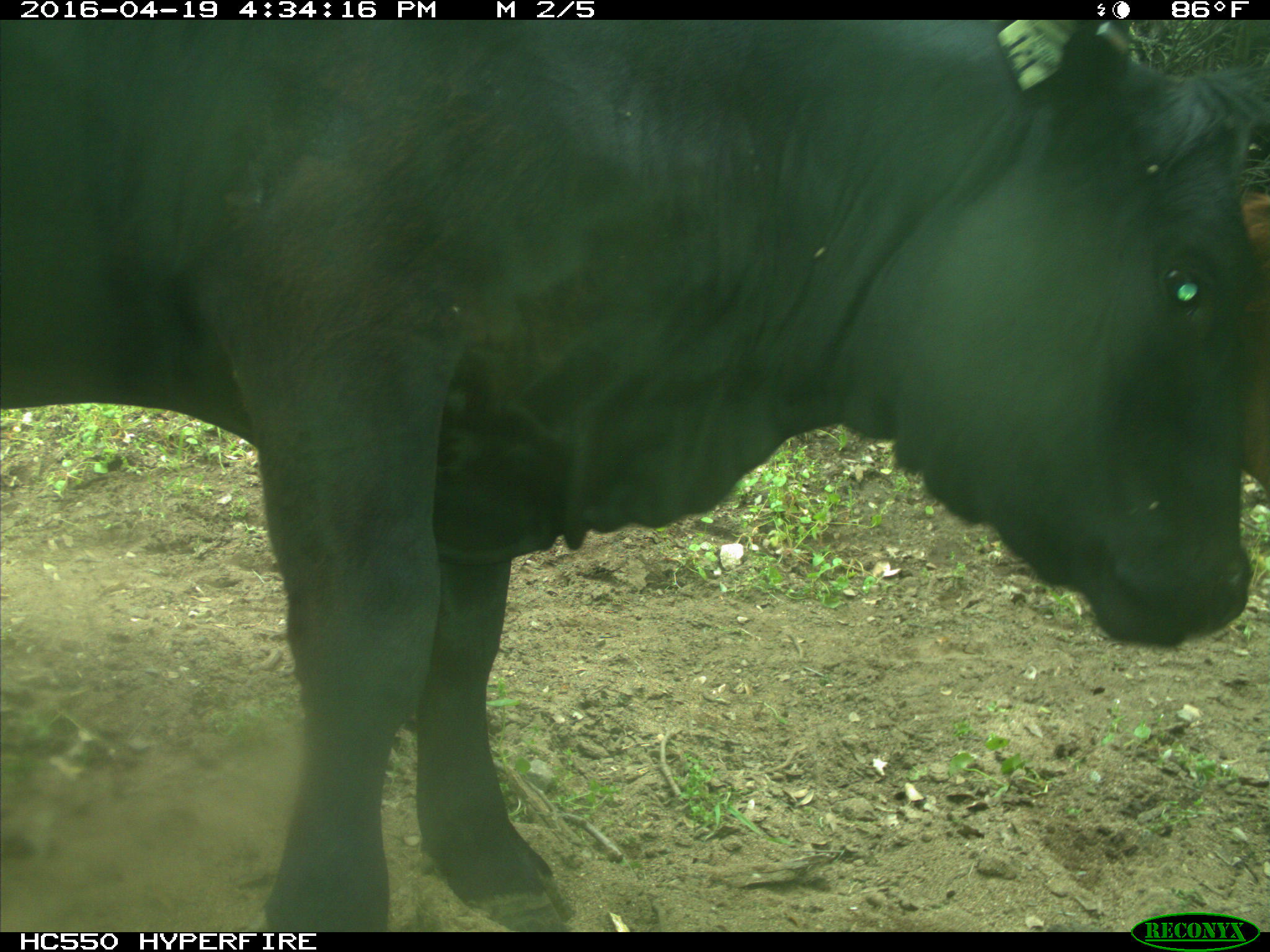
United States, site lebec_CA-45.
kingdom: Animalia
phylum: Chordata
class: Mammalia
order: Artiodactyla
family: Bovidae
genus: Bos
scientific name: Bos taurus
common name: domestic cow